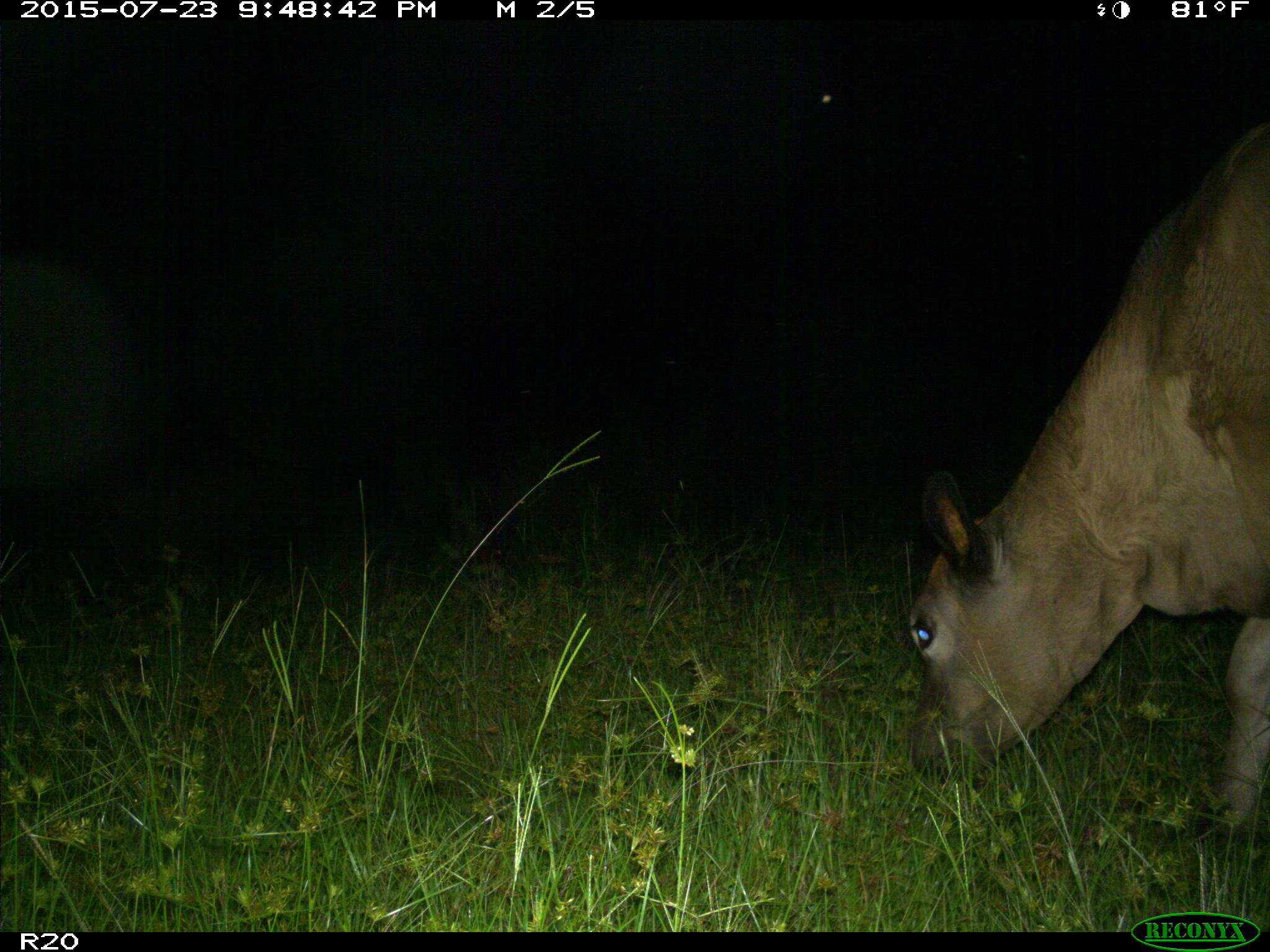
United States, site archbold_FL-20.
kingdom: Animalia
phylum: Chordata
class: Mammalia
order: Artiodactyla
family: Bovidae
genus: Bos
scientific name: Bos taurus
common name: domestic cow